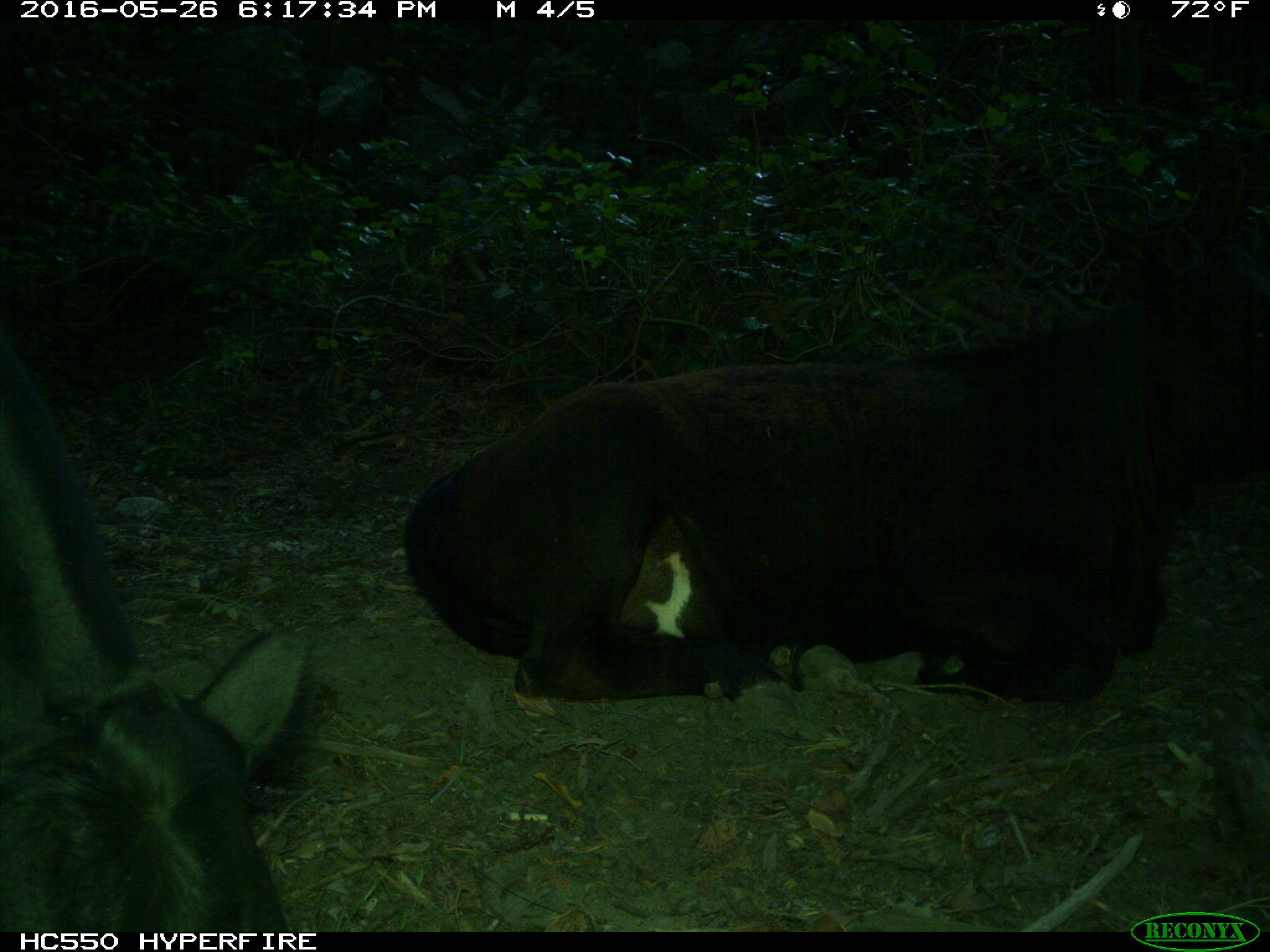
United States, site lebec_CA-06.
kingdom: Animalia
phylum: Chordata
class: Mammalia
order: Artiodactyla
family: Bovidae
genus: Bos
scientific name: Bos taurus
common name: domestic cow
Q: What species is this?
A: Bos taurus (domestic cow).